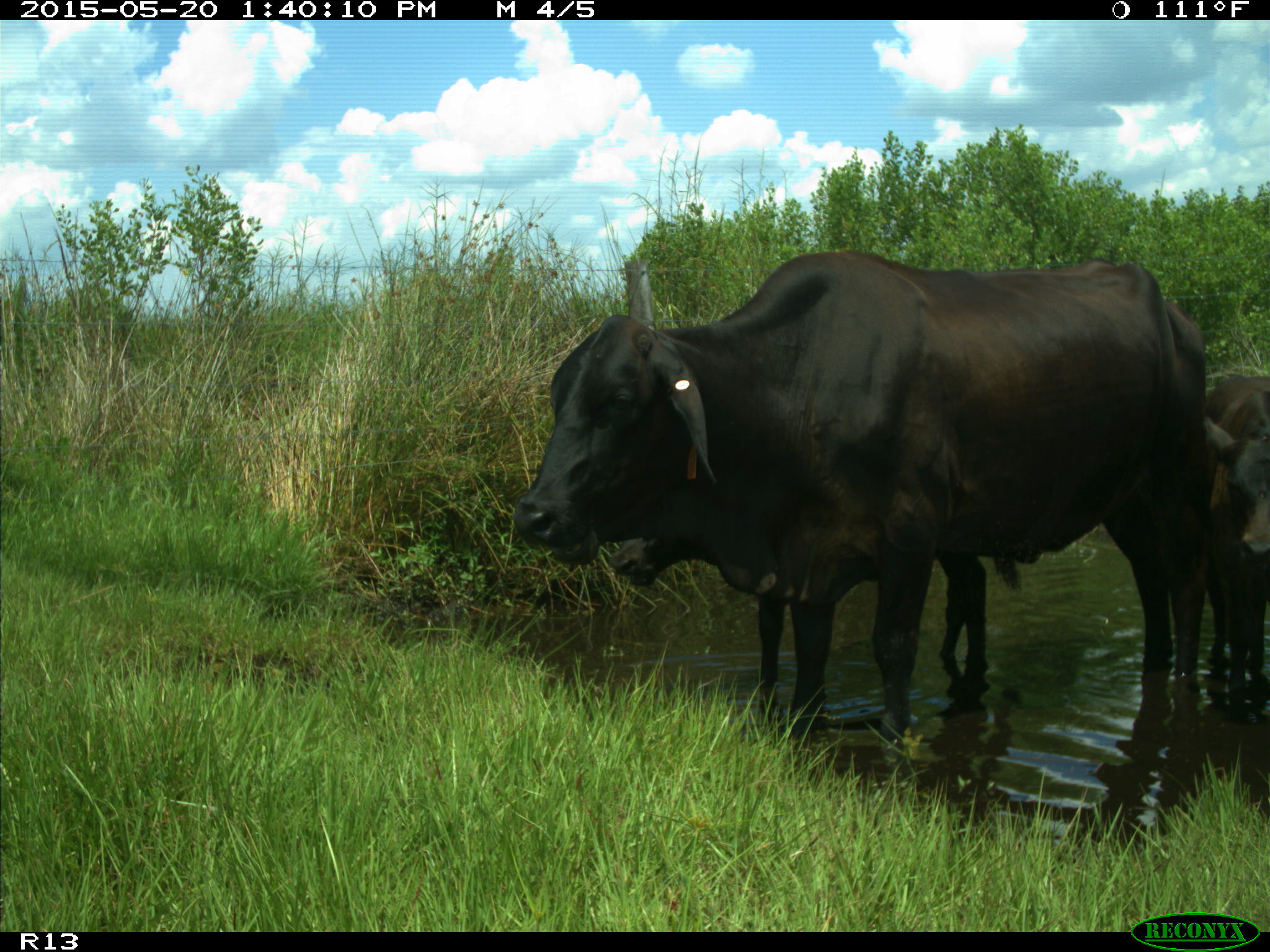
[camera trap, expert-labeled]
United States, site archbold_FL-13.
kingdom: Animalia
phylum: Chordata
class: Mammalia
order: Artiodactyla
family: Bovidae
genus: Bos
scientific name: Bos taurus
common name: domestic cow